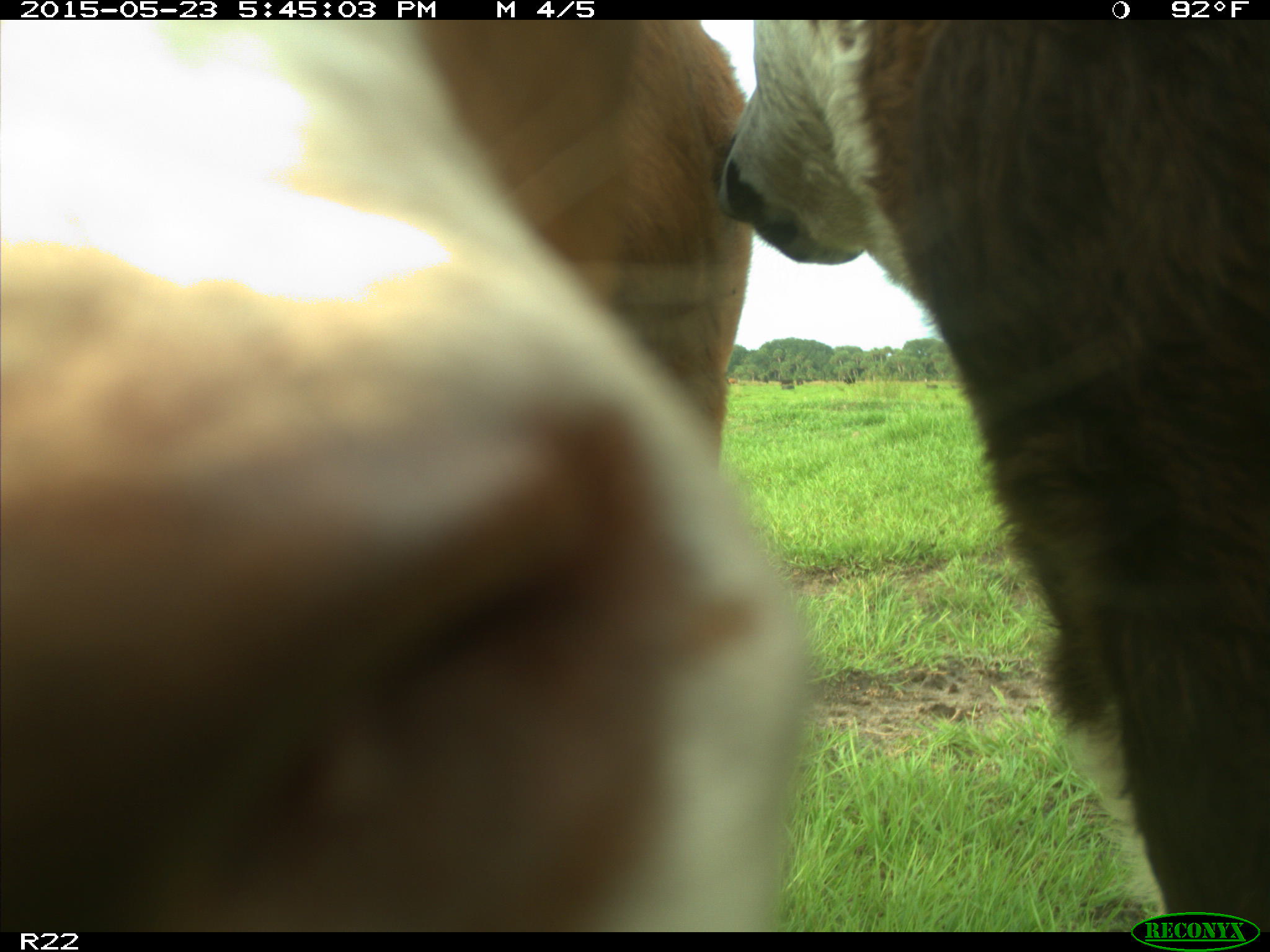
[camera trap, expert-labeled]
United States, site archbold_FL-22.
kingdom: Animalia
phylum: Chordata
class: Mammalia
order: Artiodactyla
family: Bovidae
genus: Bos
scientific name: Bos taurus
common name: domestic cow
Bos taurus (domestic cow).